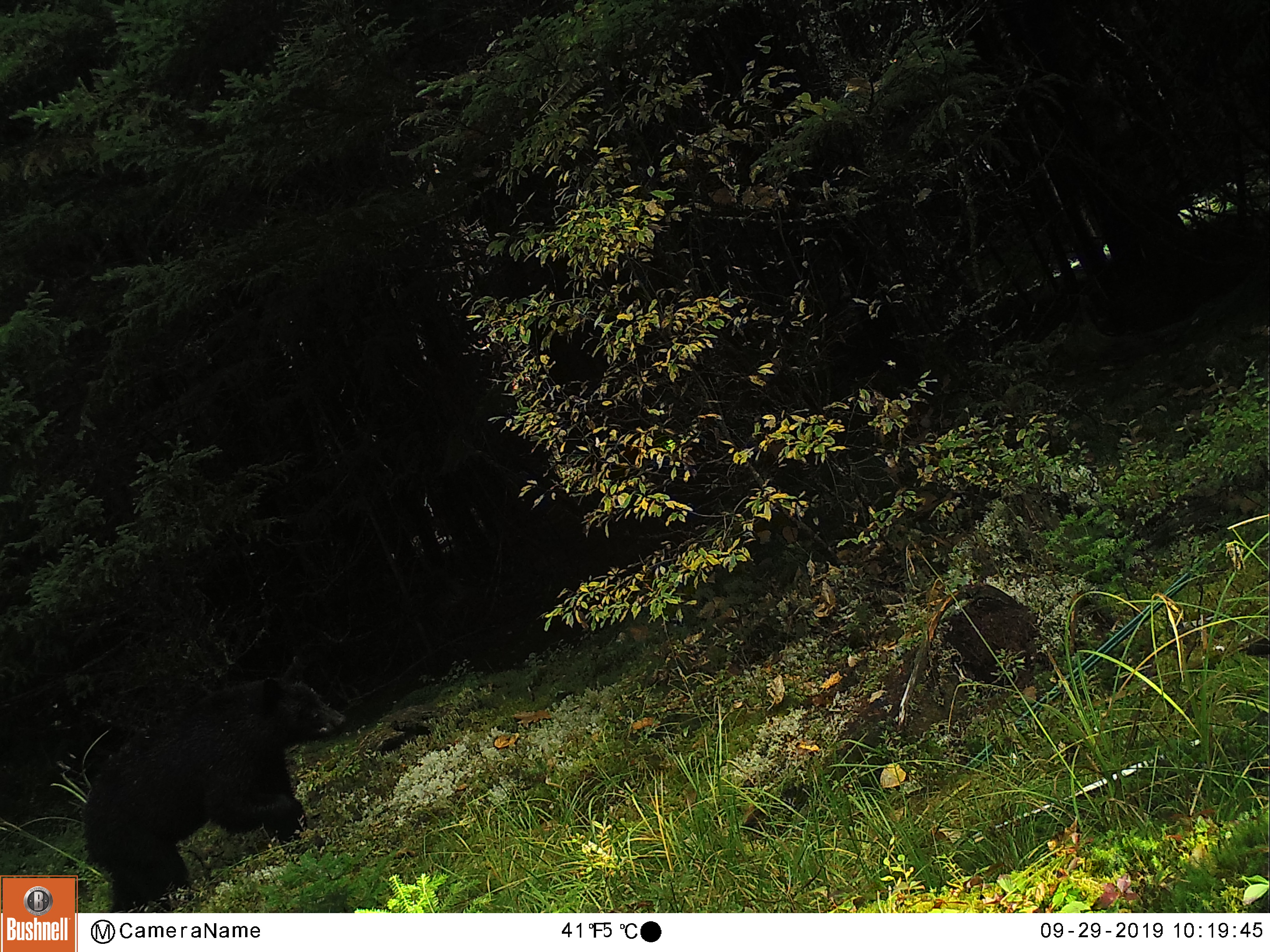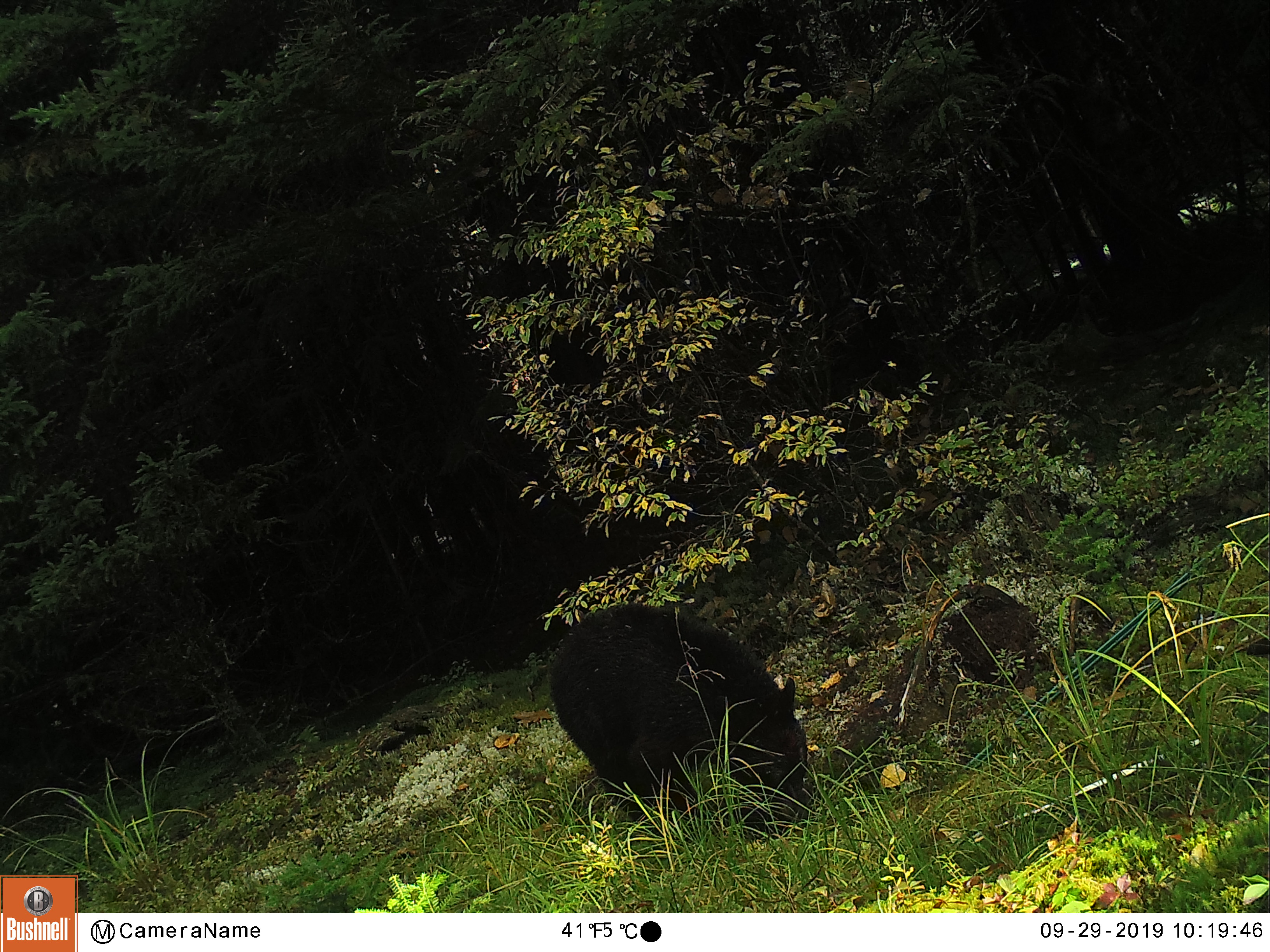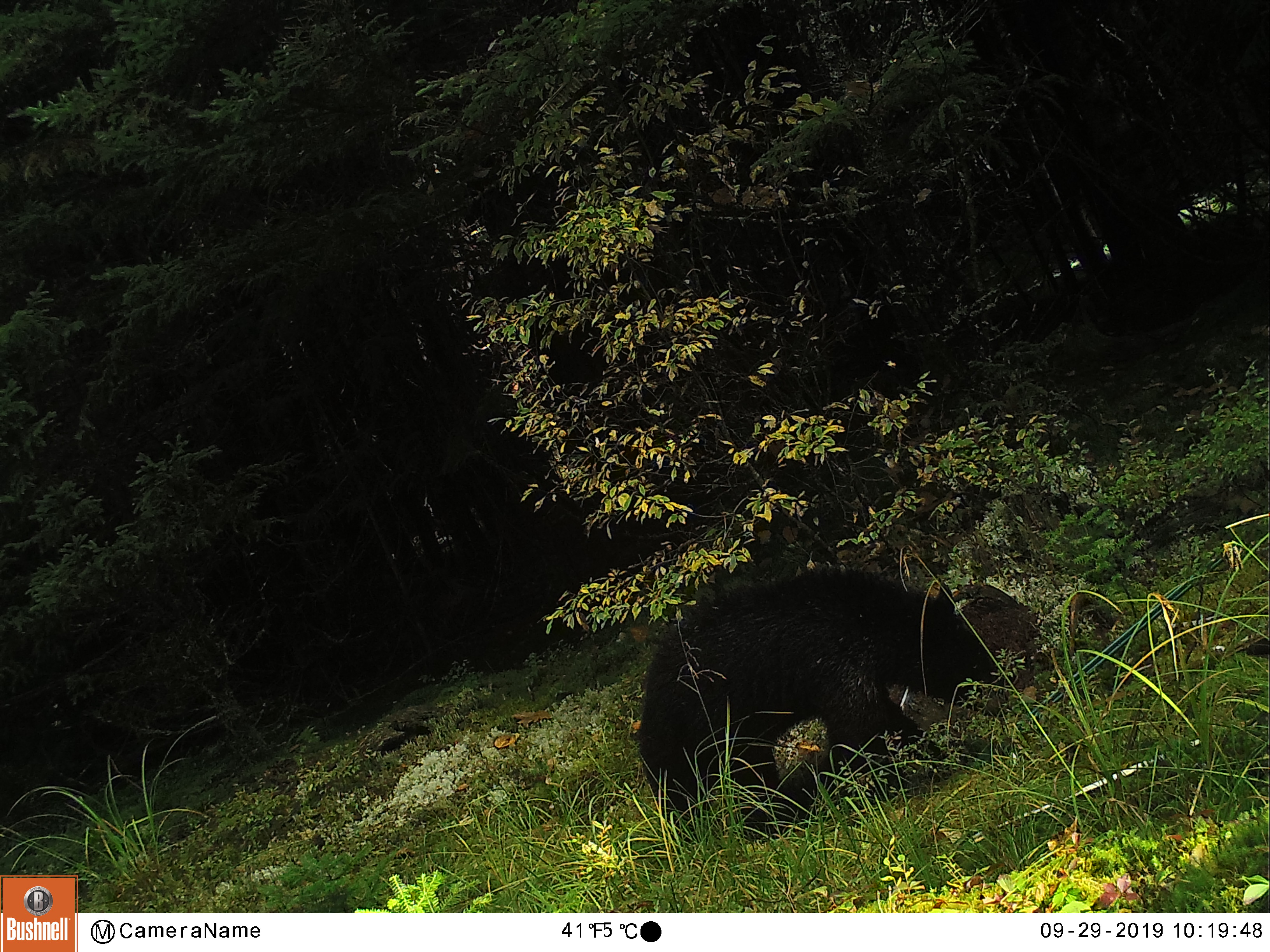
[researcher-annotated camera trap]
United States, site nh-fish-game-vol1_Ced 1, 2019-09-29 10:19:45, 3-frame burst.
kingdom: Animalia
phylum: Chordata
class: Mammalia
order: Carnivora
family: Ursidae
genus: Ursus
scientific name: Ursus americanus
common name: black bear